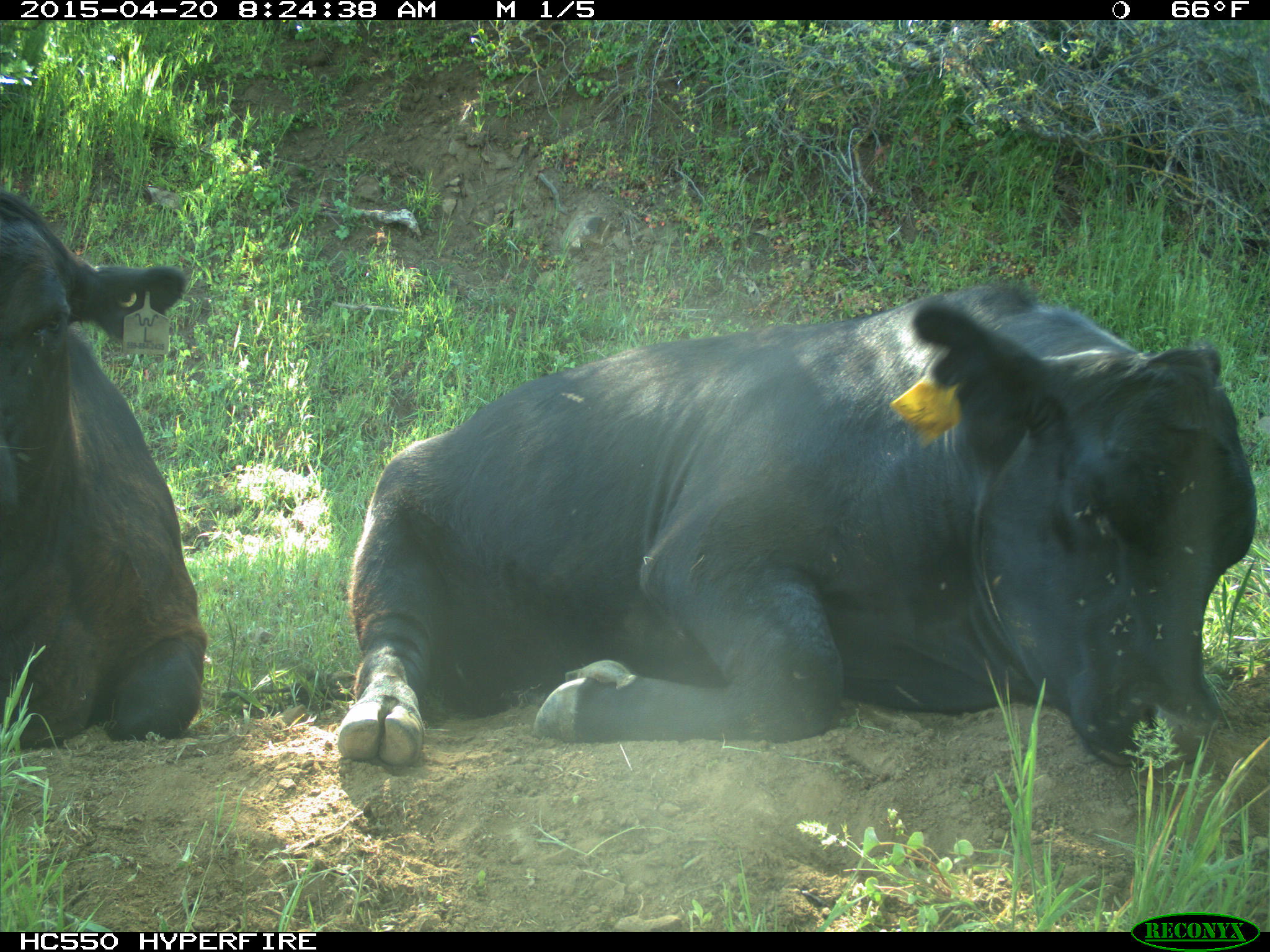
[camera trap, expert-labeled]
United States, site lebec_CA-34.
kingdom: Animalia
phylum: Chordata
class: Mammalia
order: Artiodactyla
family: Bovidae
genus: Bos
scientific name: Bos taurus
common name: domestic cow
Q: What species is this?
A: Bos taurus (domestic cow).